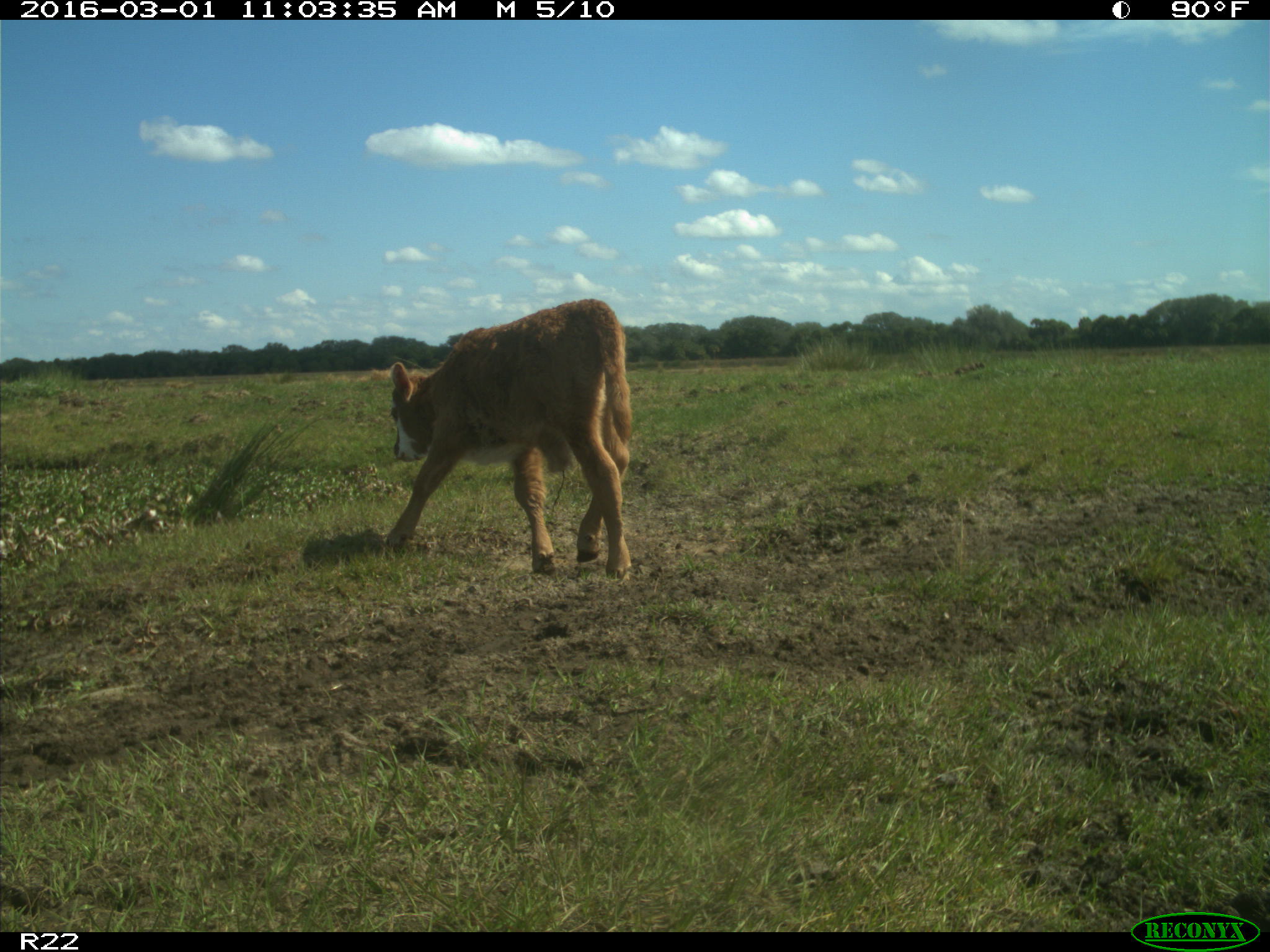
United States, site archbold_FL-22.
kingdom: Animalia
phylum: Chordata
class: Mammalia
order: Artiodactyla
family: Bovidae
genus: Bos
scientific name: Bos taurus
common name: domestic cow